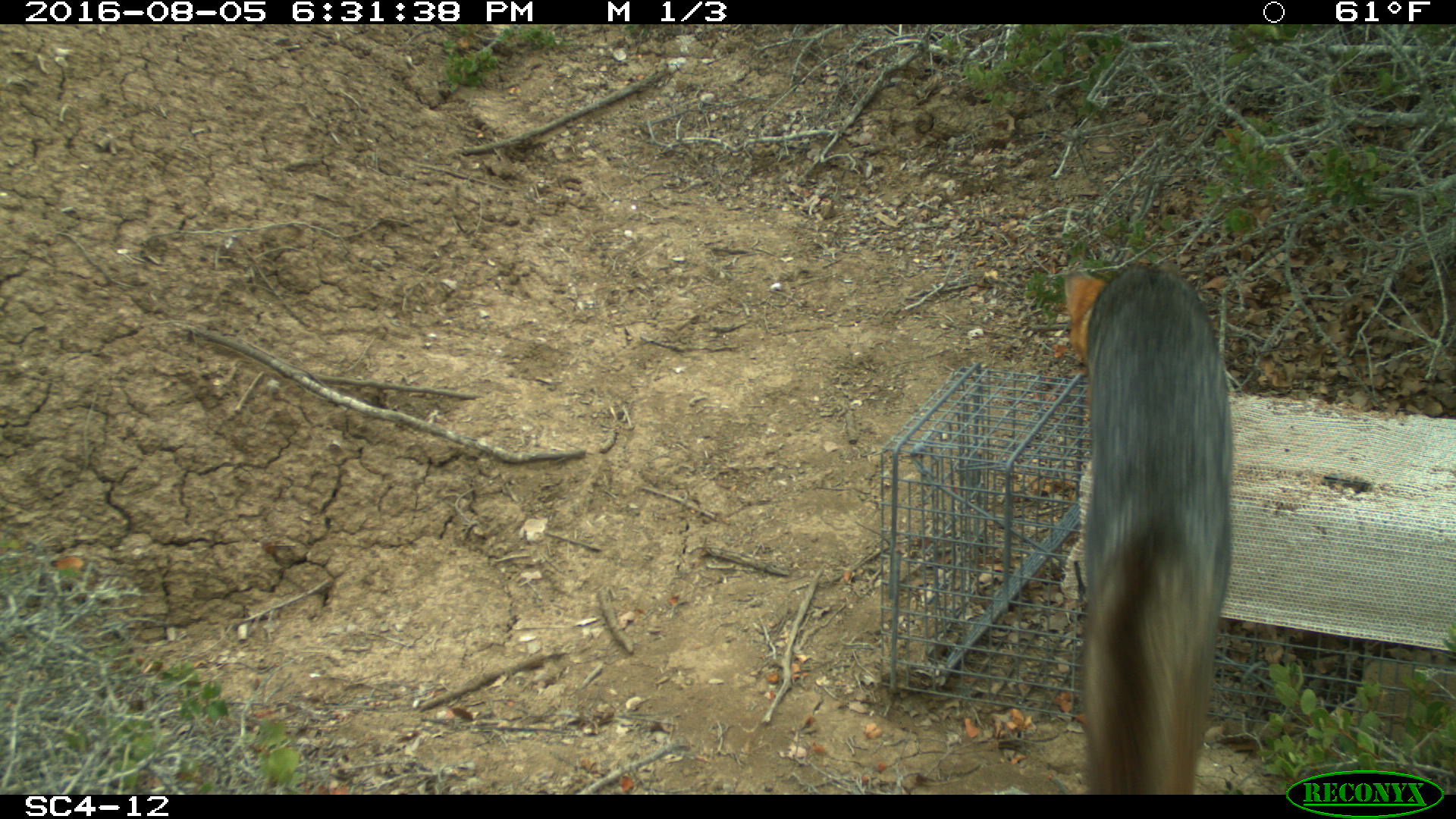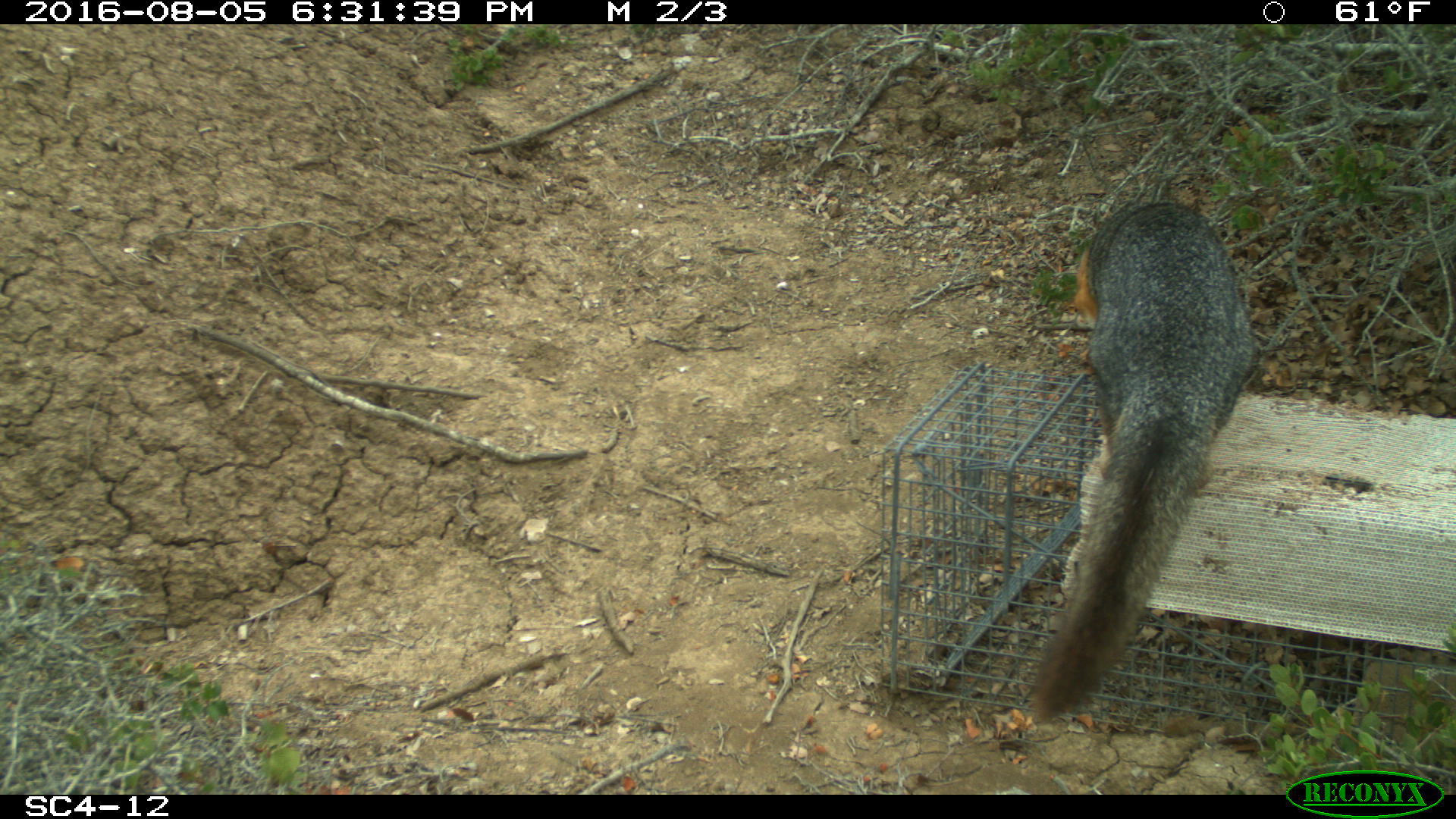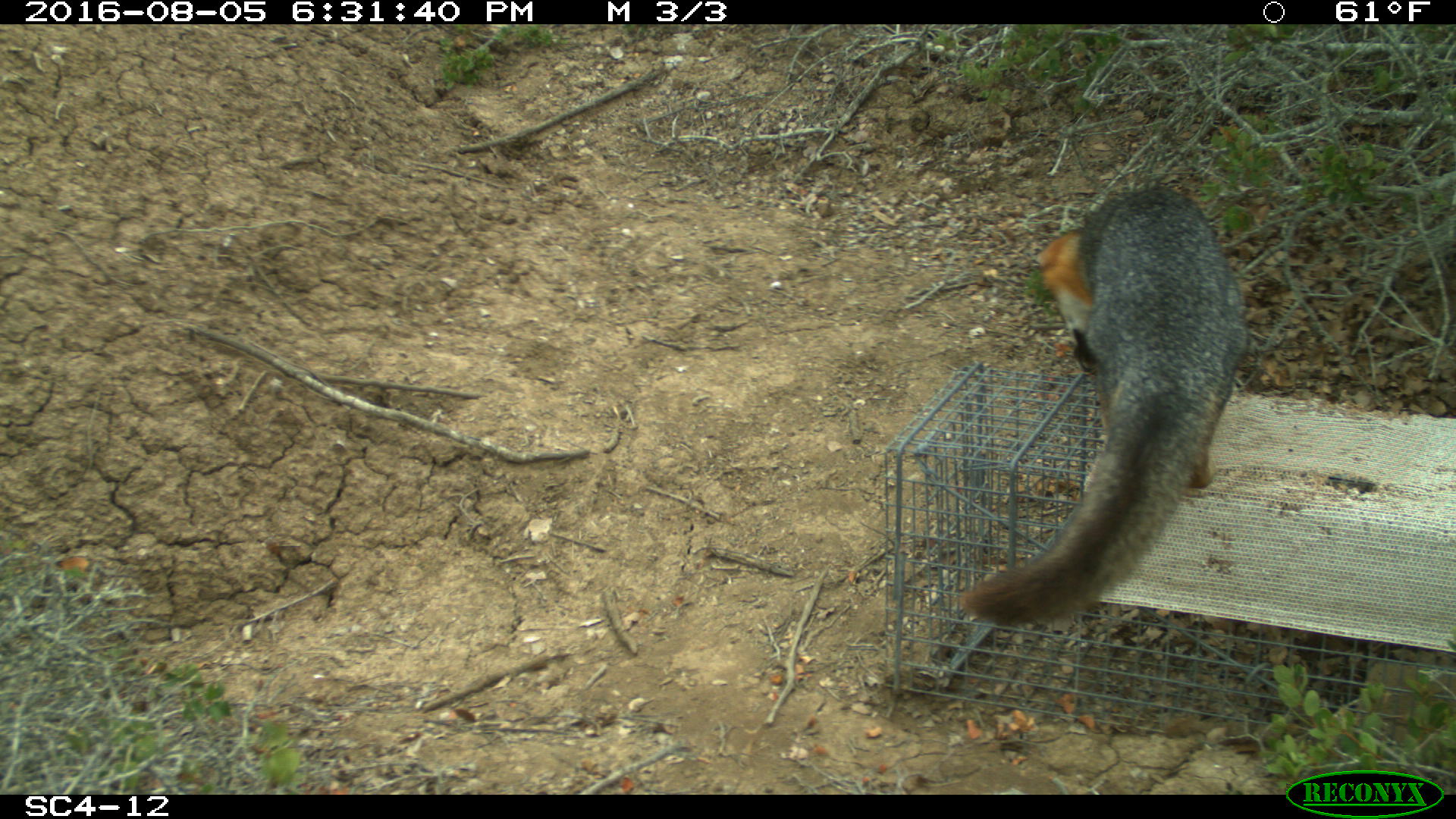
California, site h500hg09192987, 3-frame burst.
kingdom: Animalia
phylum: Chordata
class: Mammalia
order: Carnivora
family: Canidae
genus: Urocyon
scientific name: Urocyon littoralis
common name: island fox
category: fox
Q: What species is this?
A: Fox (island fox) (Urocyon littoralis).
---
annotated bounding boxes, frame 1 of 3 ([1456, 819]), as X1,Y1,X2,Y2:
fox: 1062,261,1232,792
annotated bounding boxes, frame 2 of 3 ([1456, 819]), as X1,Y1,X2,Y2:
fox: 1033,199,1256,726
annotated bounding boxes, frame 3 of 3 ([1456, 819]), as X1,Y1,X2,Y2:
fox: 959,186,1248,624